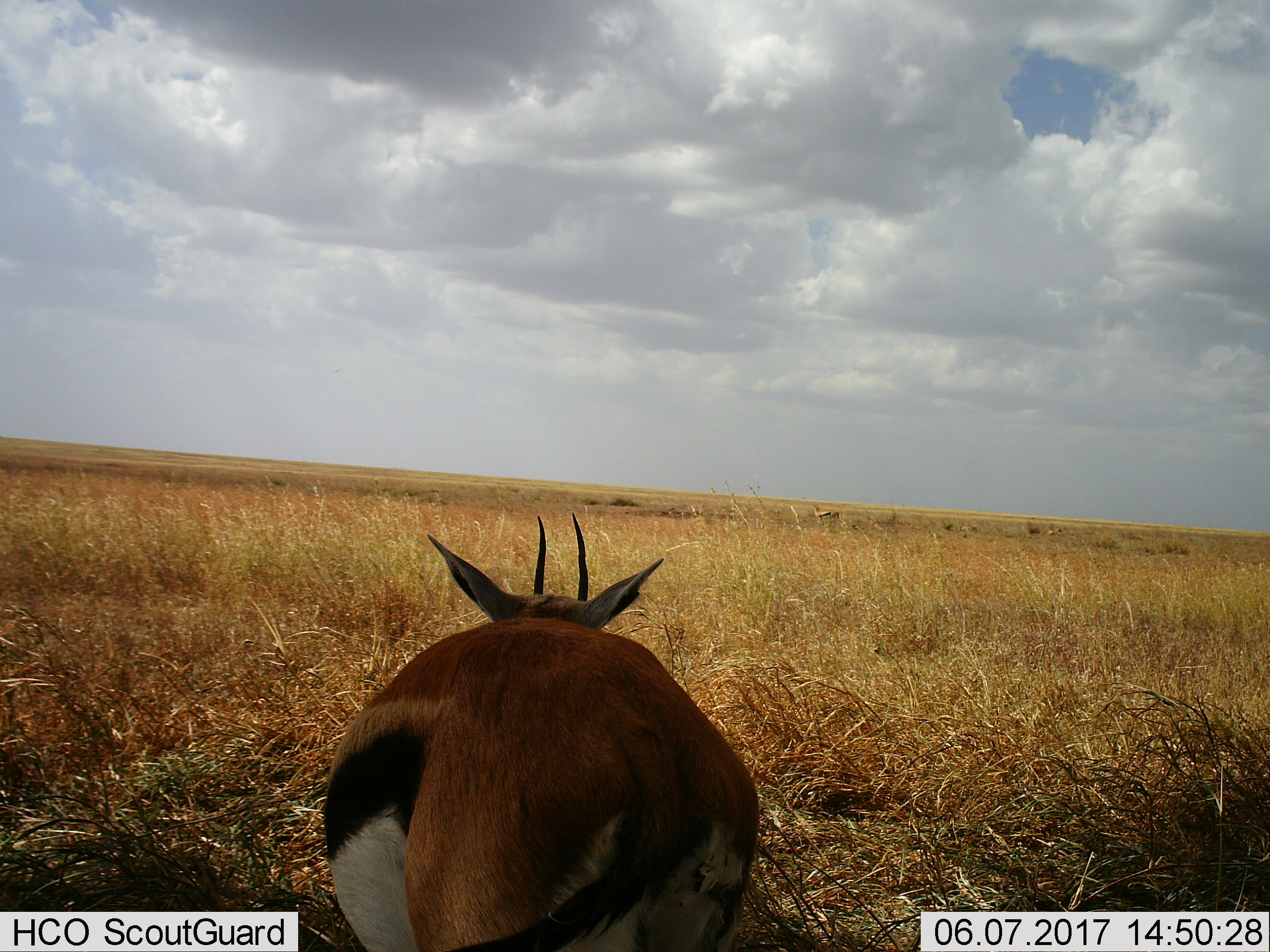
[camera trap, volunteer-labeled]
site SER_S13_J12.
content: unidentified animal